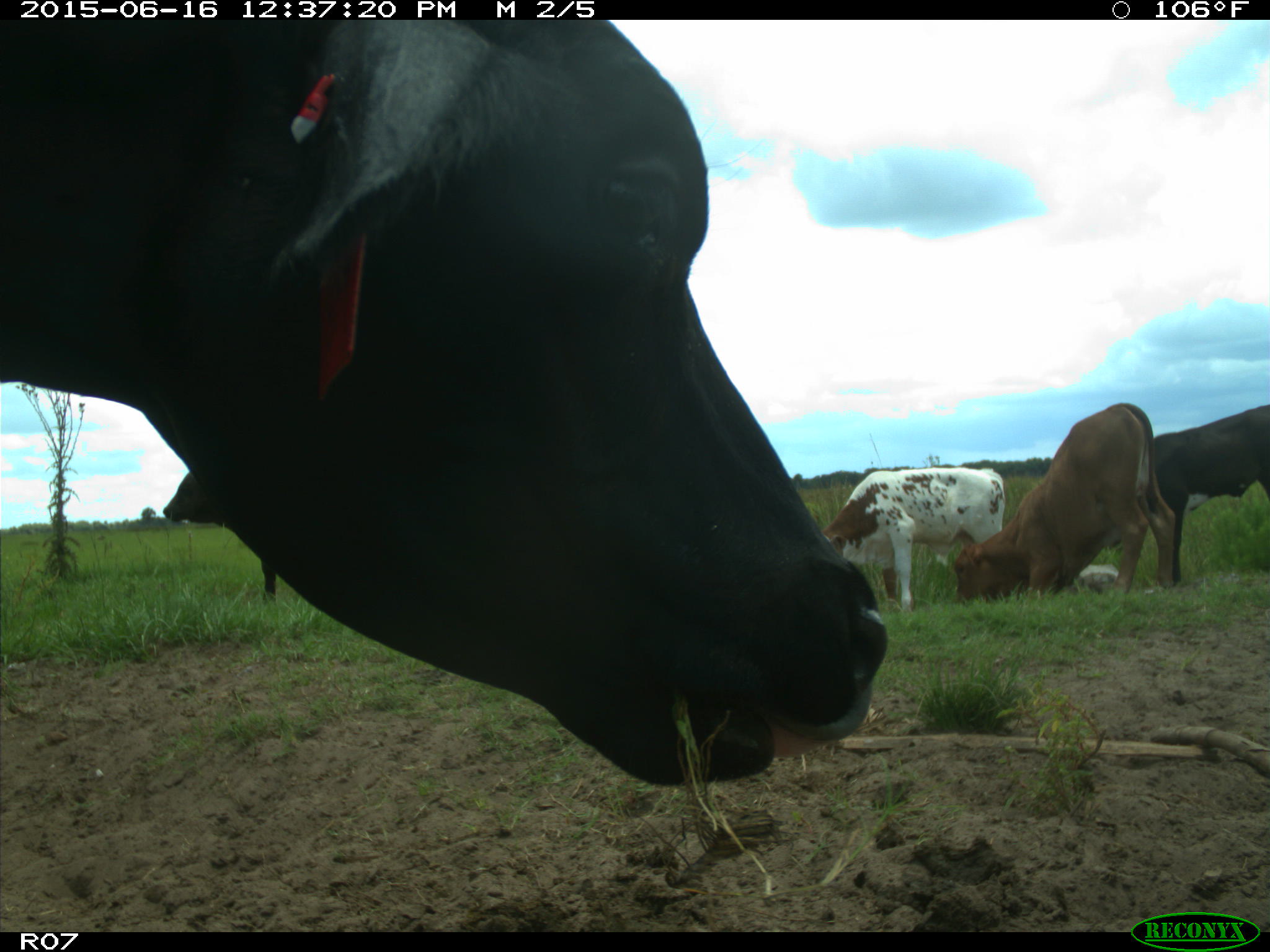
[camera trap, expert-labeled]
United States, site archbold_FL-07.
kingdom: Animalia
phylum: Chordata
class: Mammalia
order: Artiodactyla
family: Bovidae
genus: Bos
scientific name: Bos taurus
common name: domestic cow